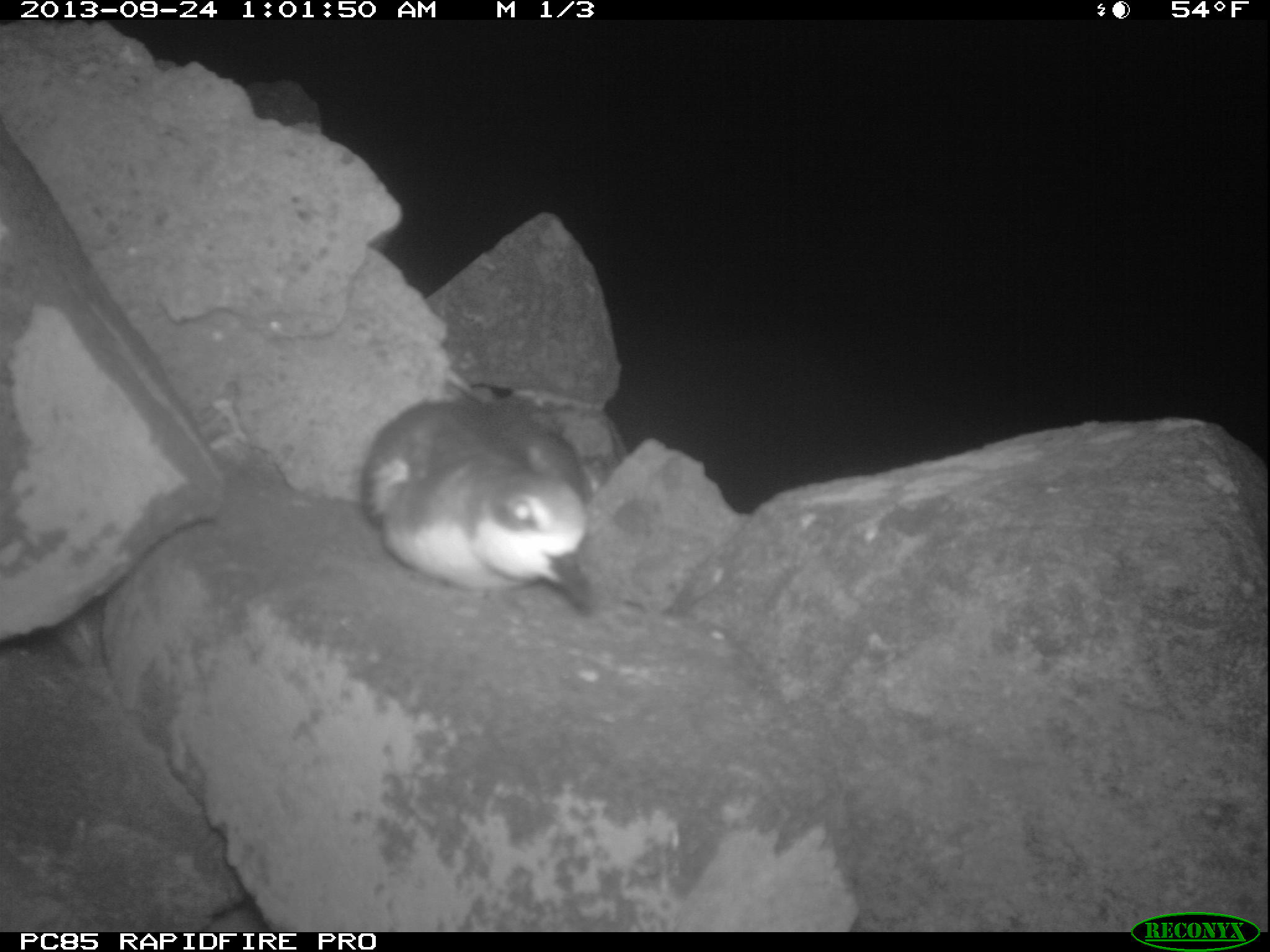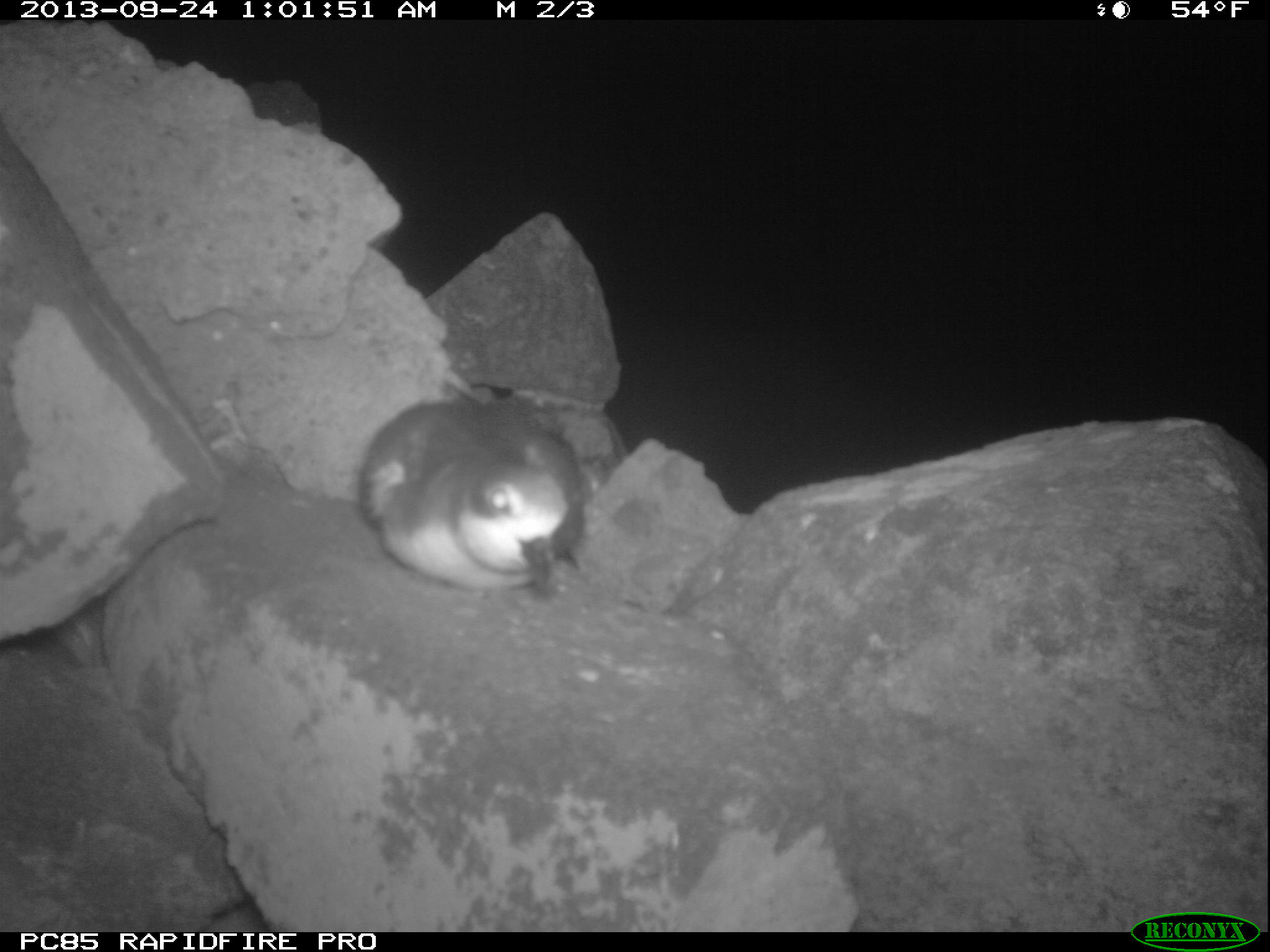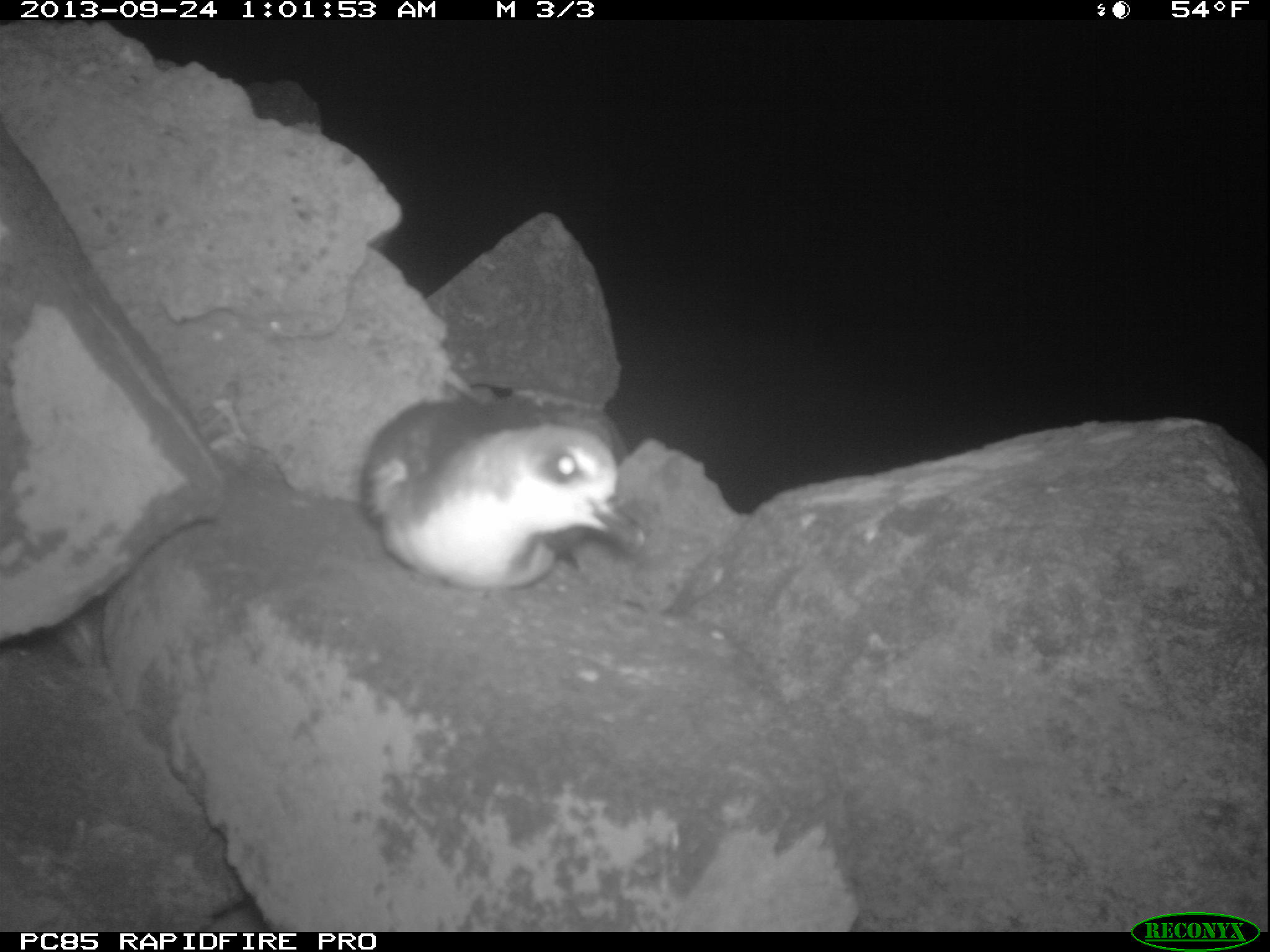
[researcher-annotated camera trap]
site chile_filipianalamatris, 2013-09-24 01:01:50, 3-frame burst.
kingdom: Animalia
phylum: Chordata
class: Aves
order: Procellariiformes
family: Procellariidae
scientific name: Procellariidae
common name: petrel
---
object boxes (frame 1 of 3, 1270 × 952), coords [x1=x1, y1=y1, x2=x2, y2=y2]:
petrel: [x1=355, y1=389, x2=597, y2=615]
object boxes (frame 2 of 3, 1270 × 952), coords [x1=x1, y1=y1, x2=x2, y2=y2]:
petrel: [x1=350, y1=390, x2=588, y2=597]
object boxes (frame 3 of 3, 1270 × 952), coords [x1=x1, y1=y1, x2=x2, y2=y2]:
petrel: [x1=353, y1=385, x2=646, y2=593]